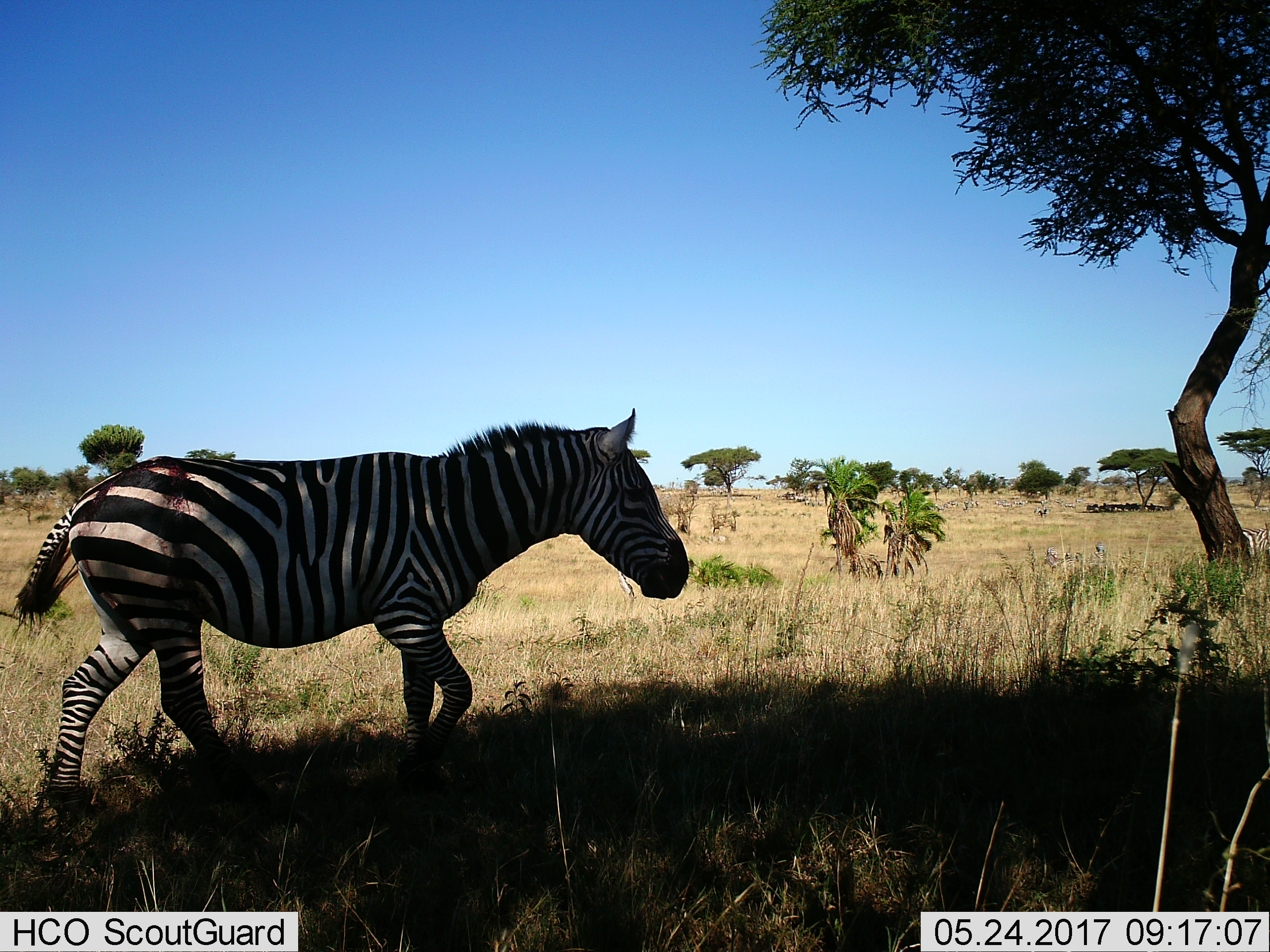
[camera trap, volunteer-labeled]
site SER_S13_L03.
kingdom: Animalia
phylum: Chordata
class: Mammalia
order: Perissodactyla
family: Equidae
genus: Equus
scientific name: Equus quagga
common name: plains zebra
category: zebraplains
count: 2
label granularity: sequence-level